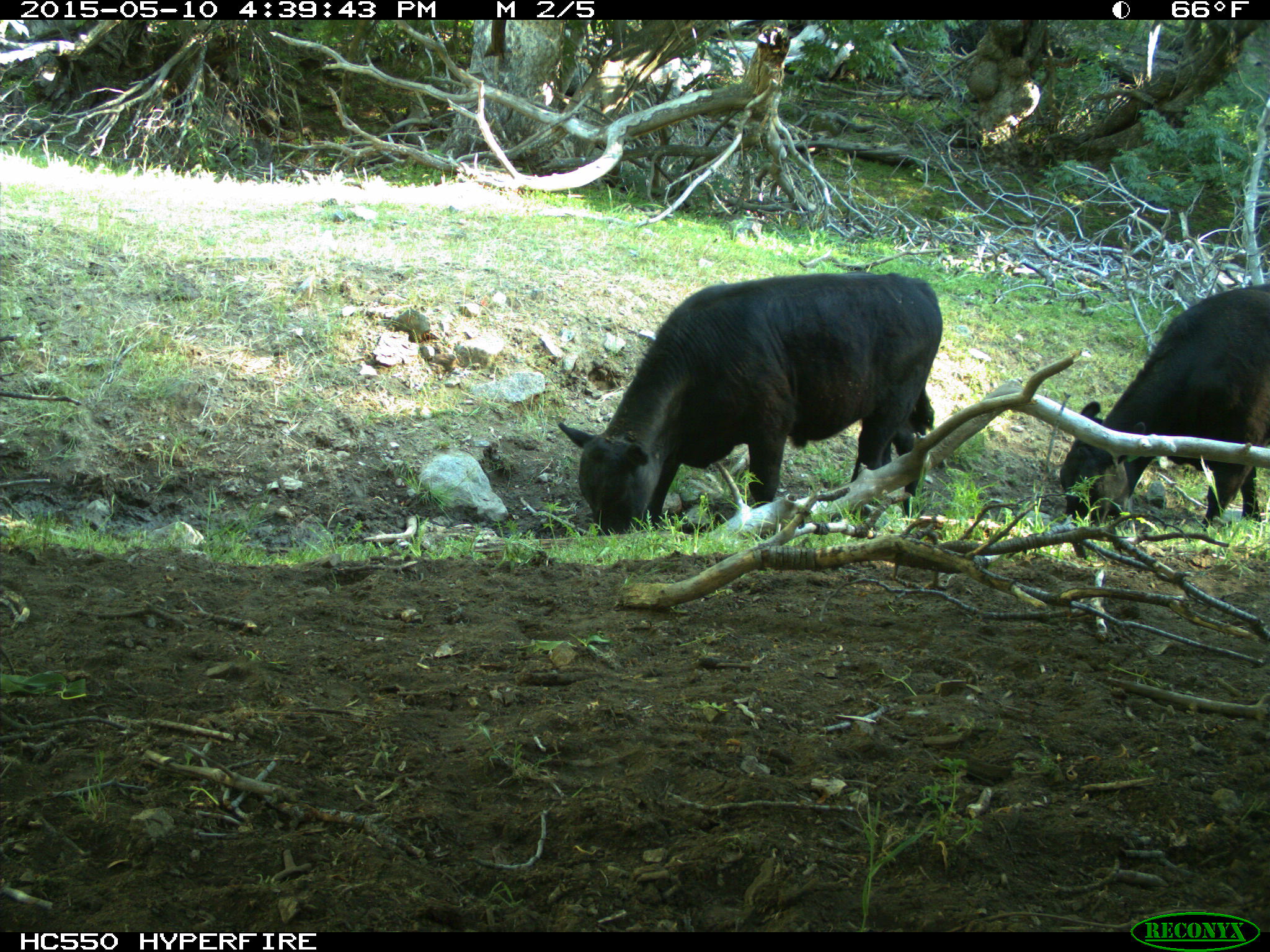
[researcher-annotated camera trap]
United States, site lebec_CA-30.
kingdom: Animalia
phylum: Chordata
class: Mammalia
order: Artiodactyla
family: Bovidae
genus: Bos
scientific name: Bos taurus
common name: domestic cow